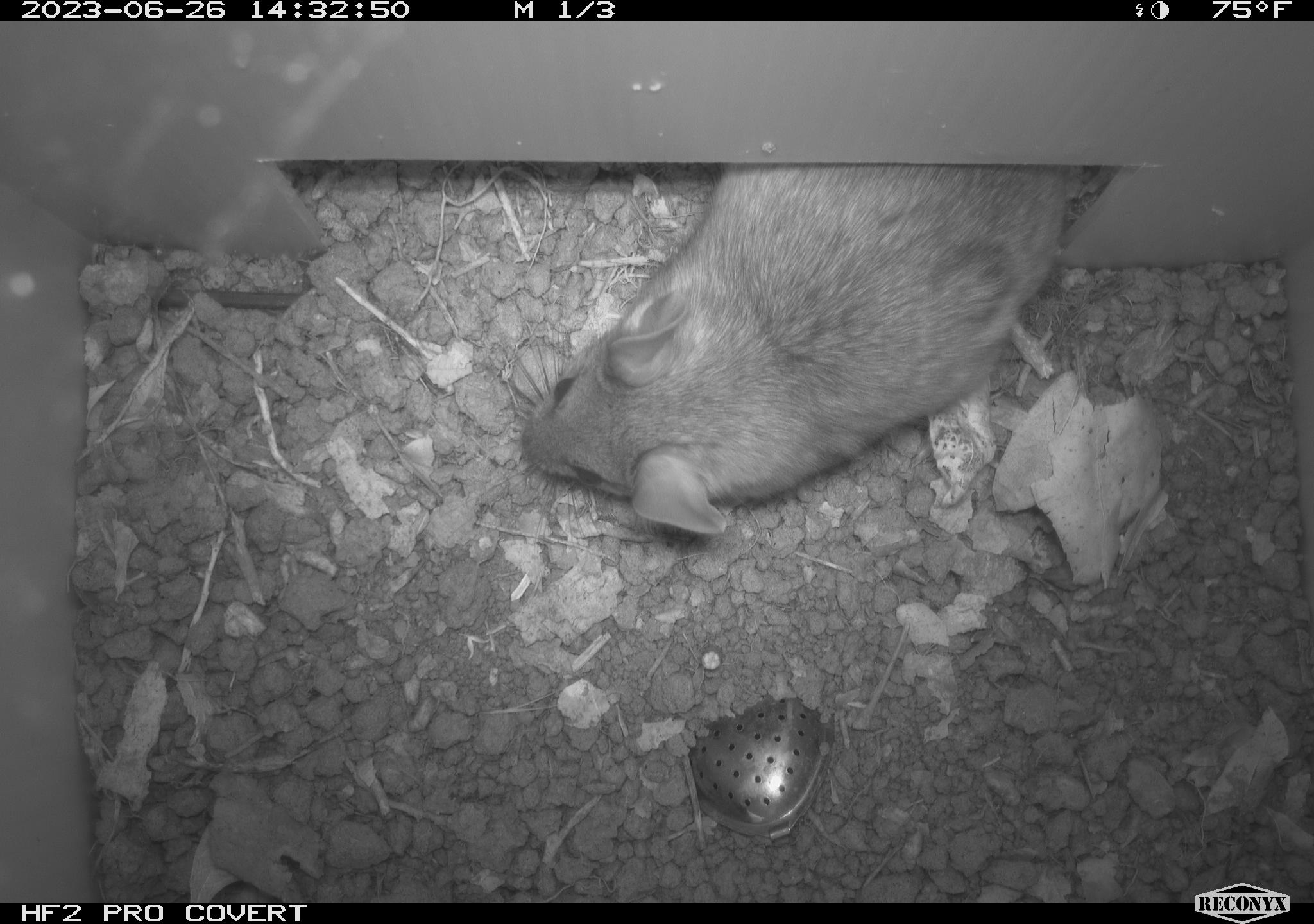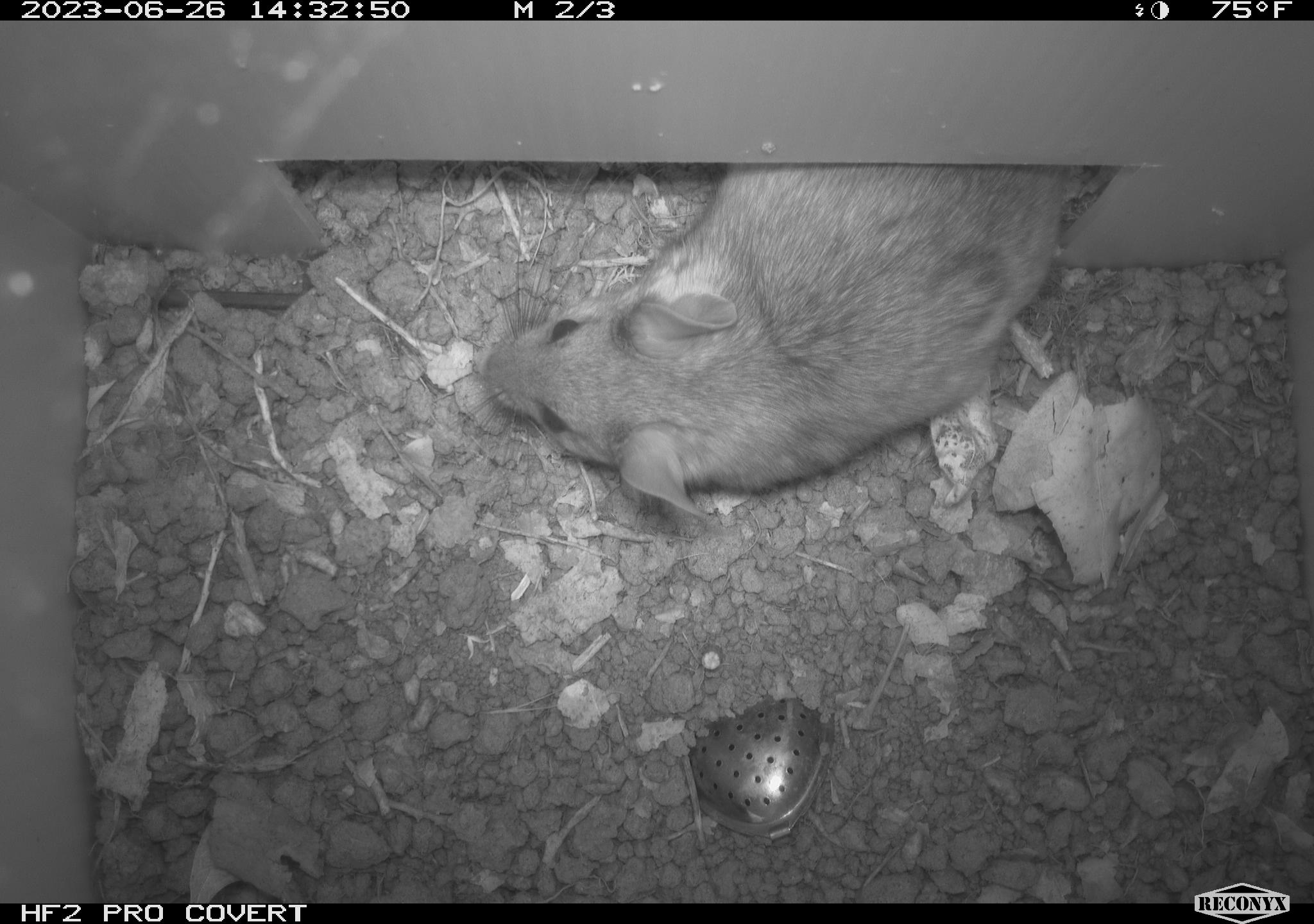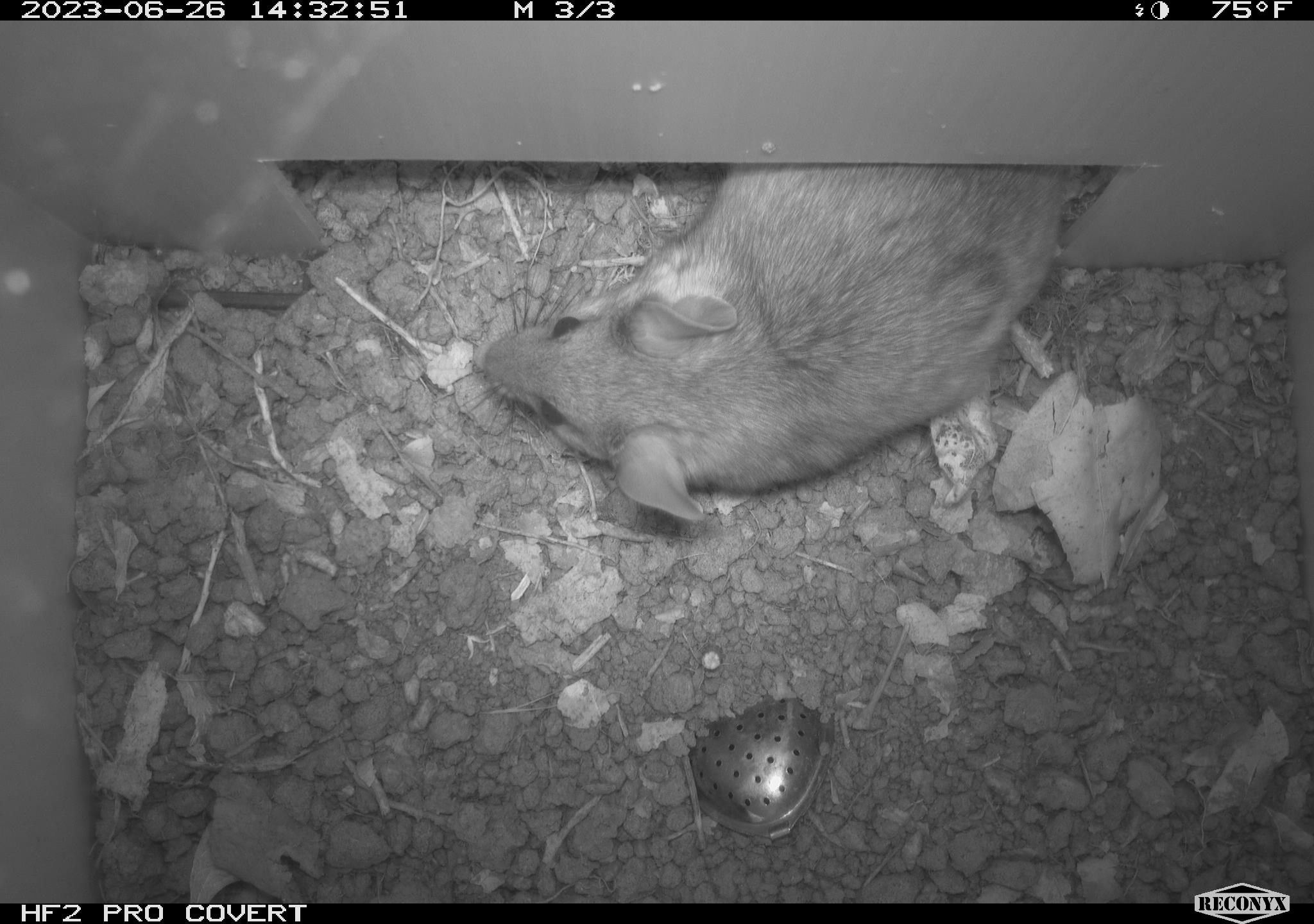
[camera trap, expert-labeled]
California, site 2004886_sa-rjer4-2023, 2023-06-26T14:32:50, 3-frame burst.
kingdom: Animalia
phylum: Chordata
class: Mammalia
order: Rodentia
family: Cricetidae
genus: Neotoma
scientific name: Neotoma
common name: pack rat or woodrat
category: neotoma species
Neotoma species (pack rat or woodrat) (Neotoma).